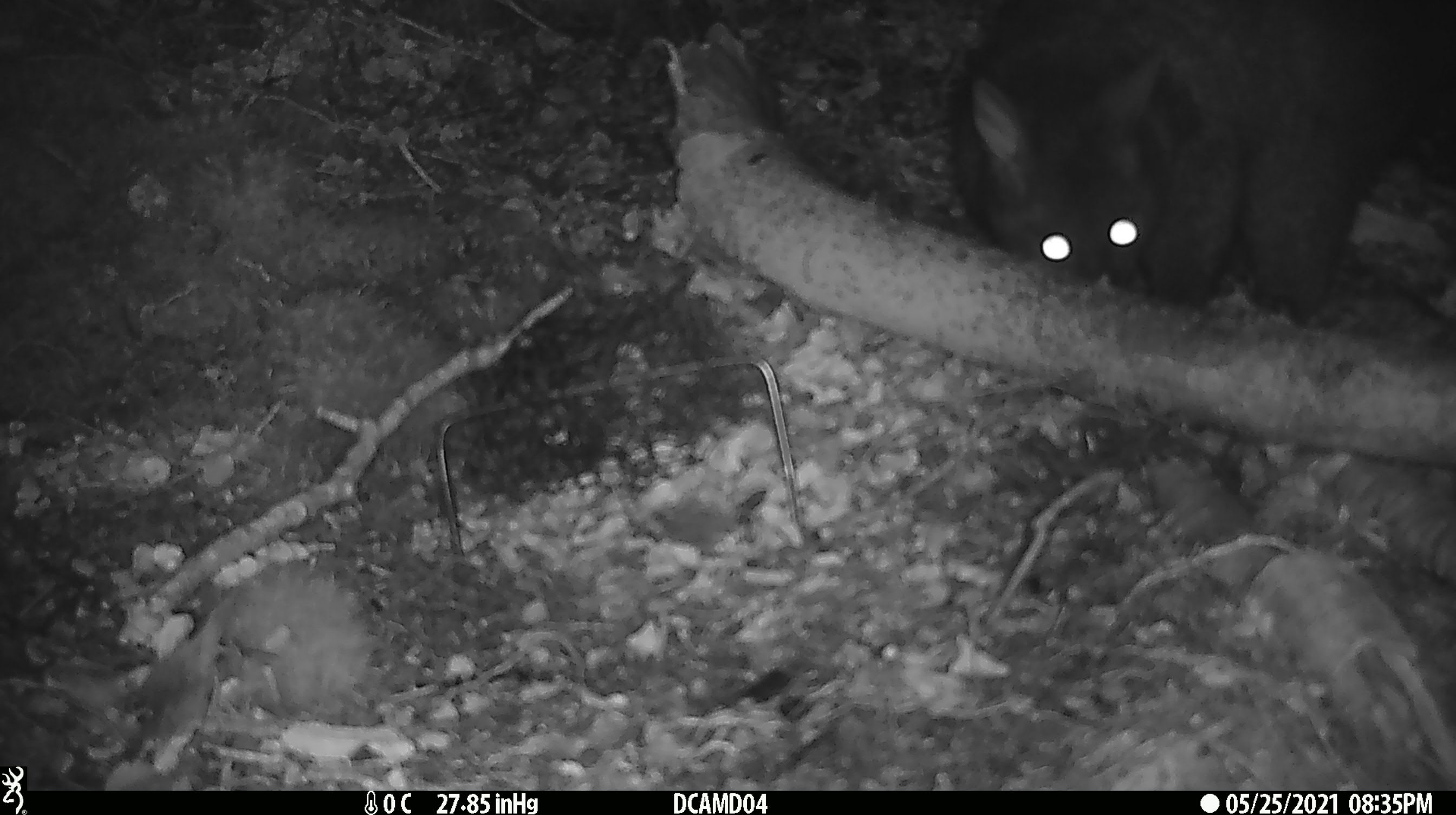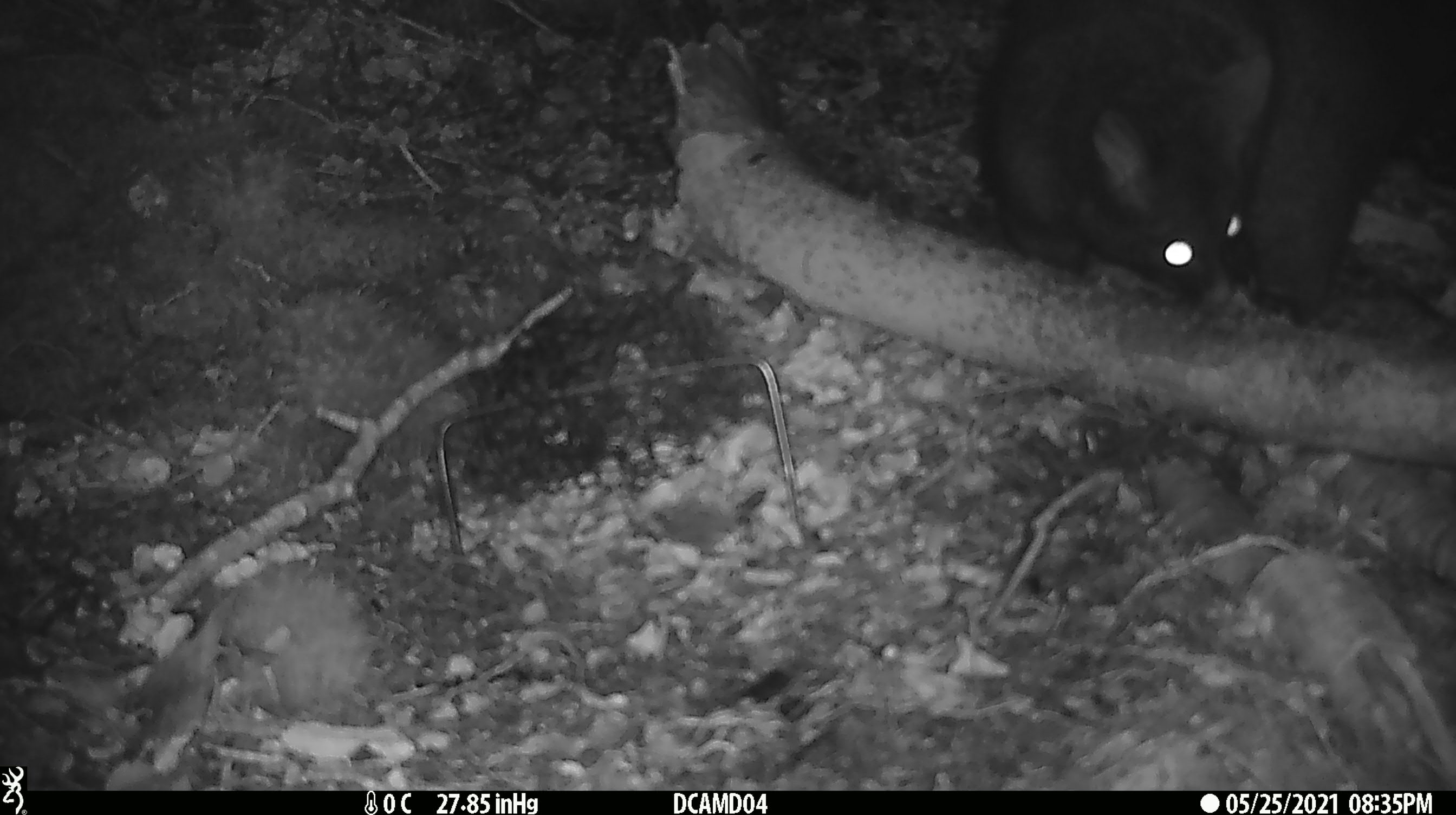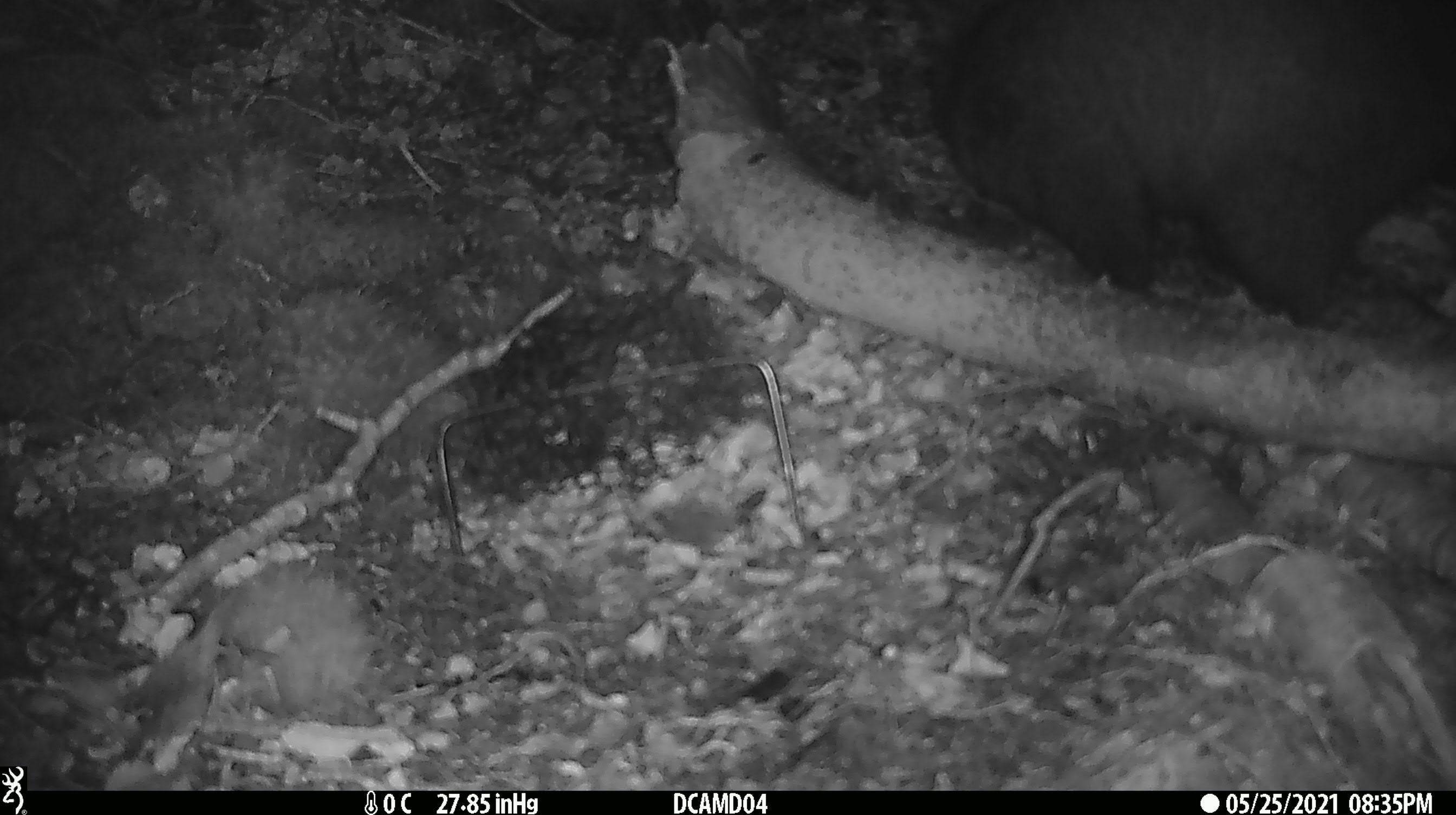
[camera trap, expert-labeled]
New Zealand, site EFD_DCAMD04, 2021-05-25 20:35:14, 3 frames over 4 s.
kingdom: Animalia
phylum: Chordata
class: Mammalia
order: Diprotodontia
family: Phalangeridae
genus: Trichosurus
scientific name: Trichosurus vulpecula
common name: common brushtail possum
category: possum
Possum (common brushtail possum) (Trichosurus vulpecula).